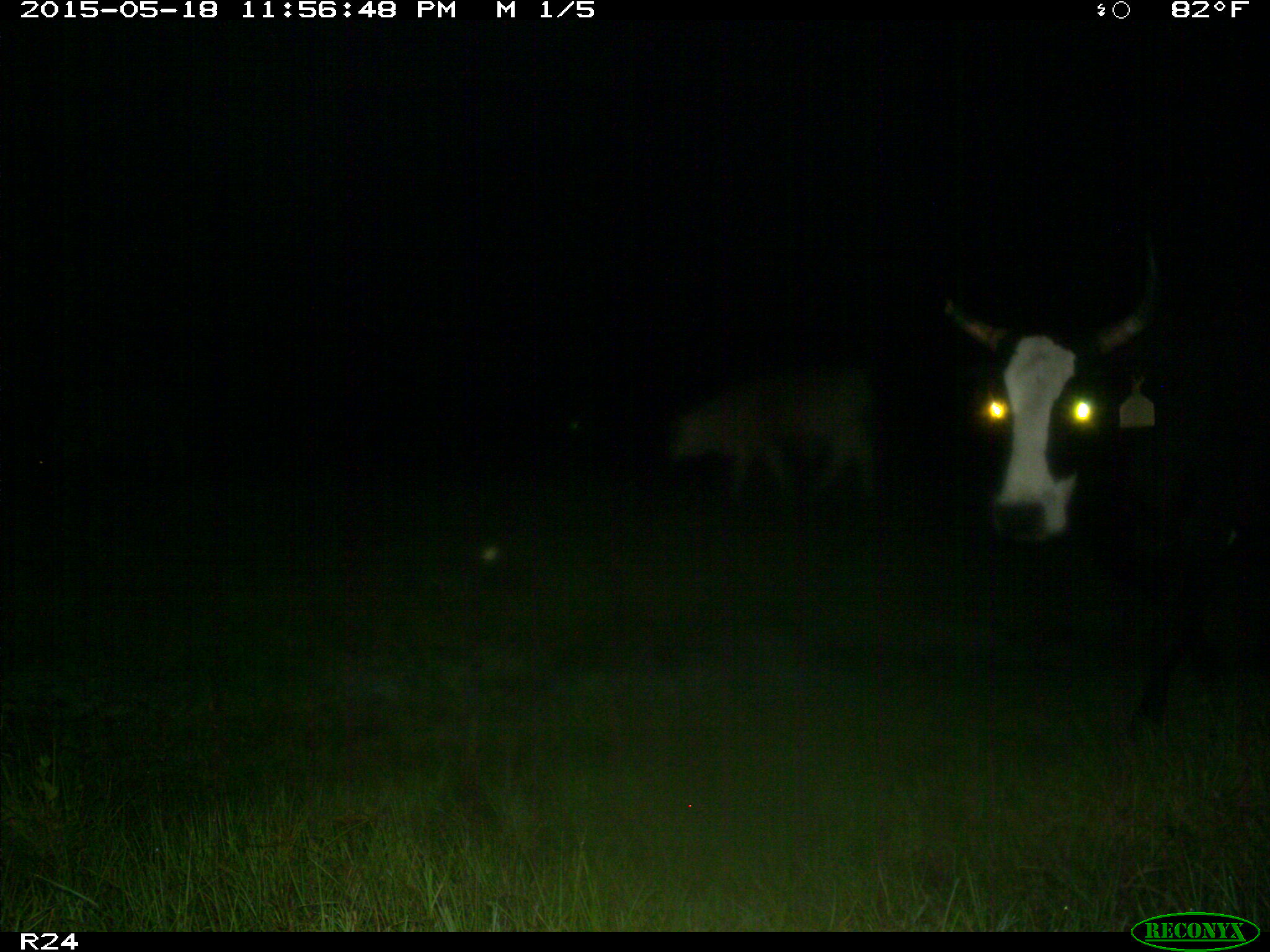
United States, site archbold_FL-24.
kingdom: Animalia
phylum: Chordata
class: Mammalia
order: Artiodactyla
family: Bovidae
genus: Bos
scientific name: Bos taurus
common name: domestic cow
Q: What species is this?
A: Bos taurus (domestic cow).